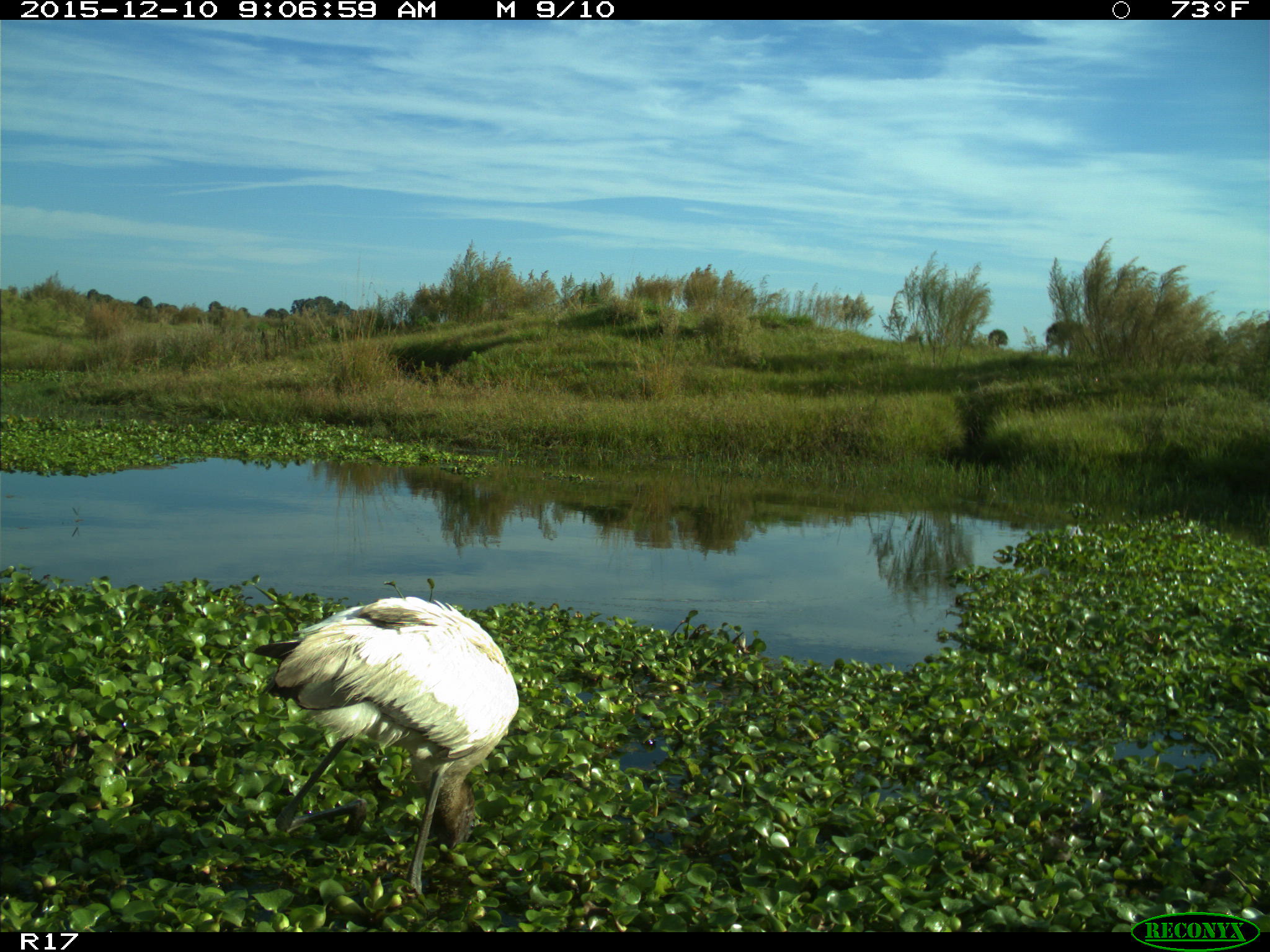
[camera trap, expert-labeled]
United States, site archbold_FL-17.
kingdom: Animalia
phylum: Chordata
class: Aves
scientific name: Aves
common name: birds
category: unidentified bird